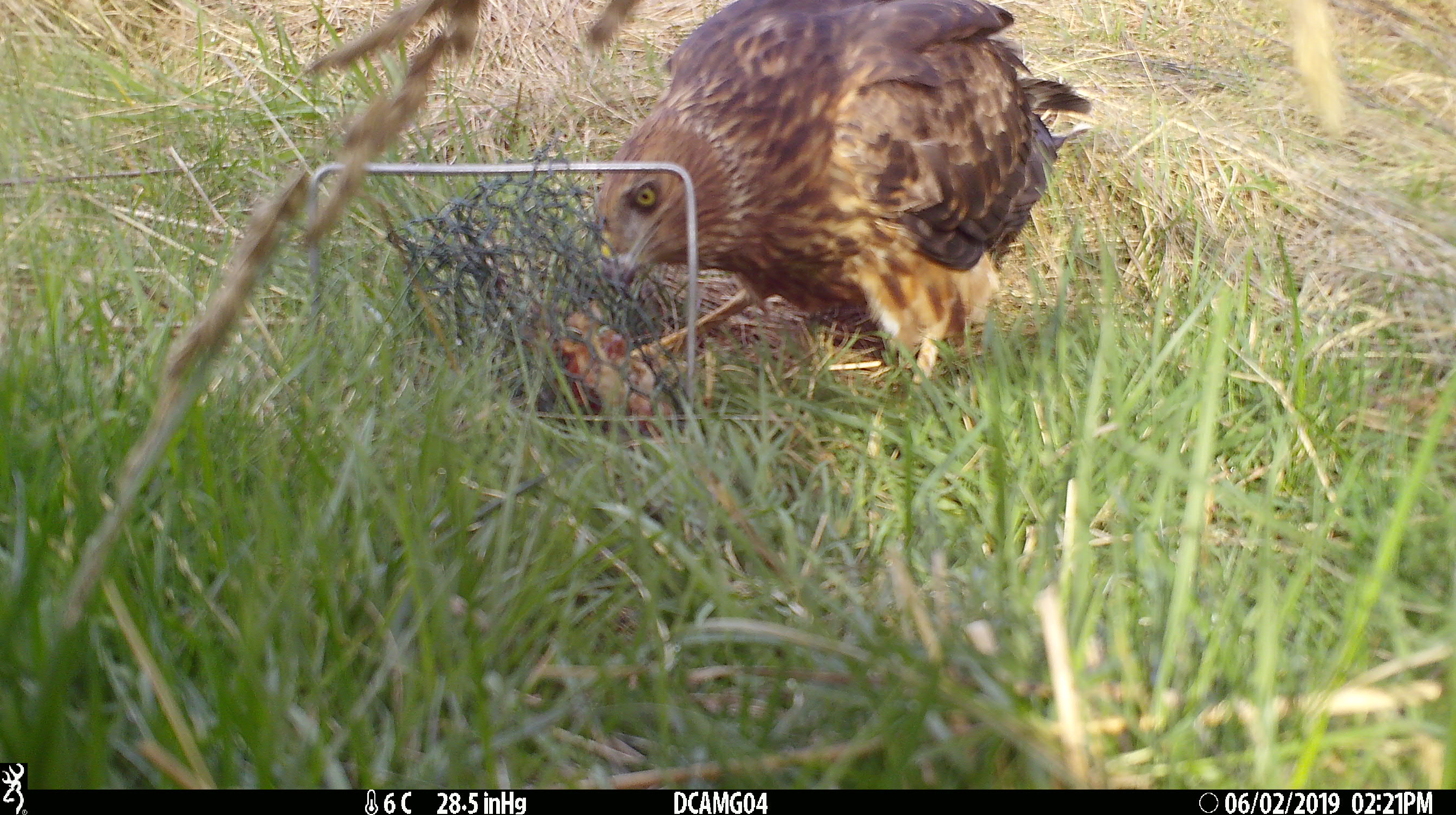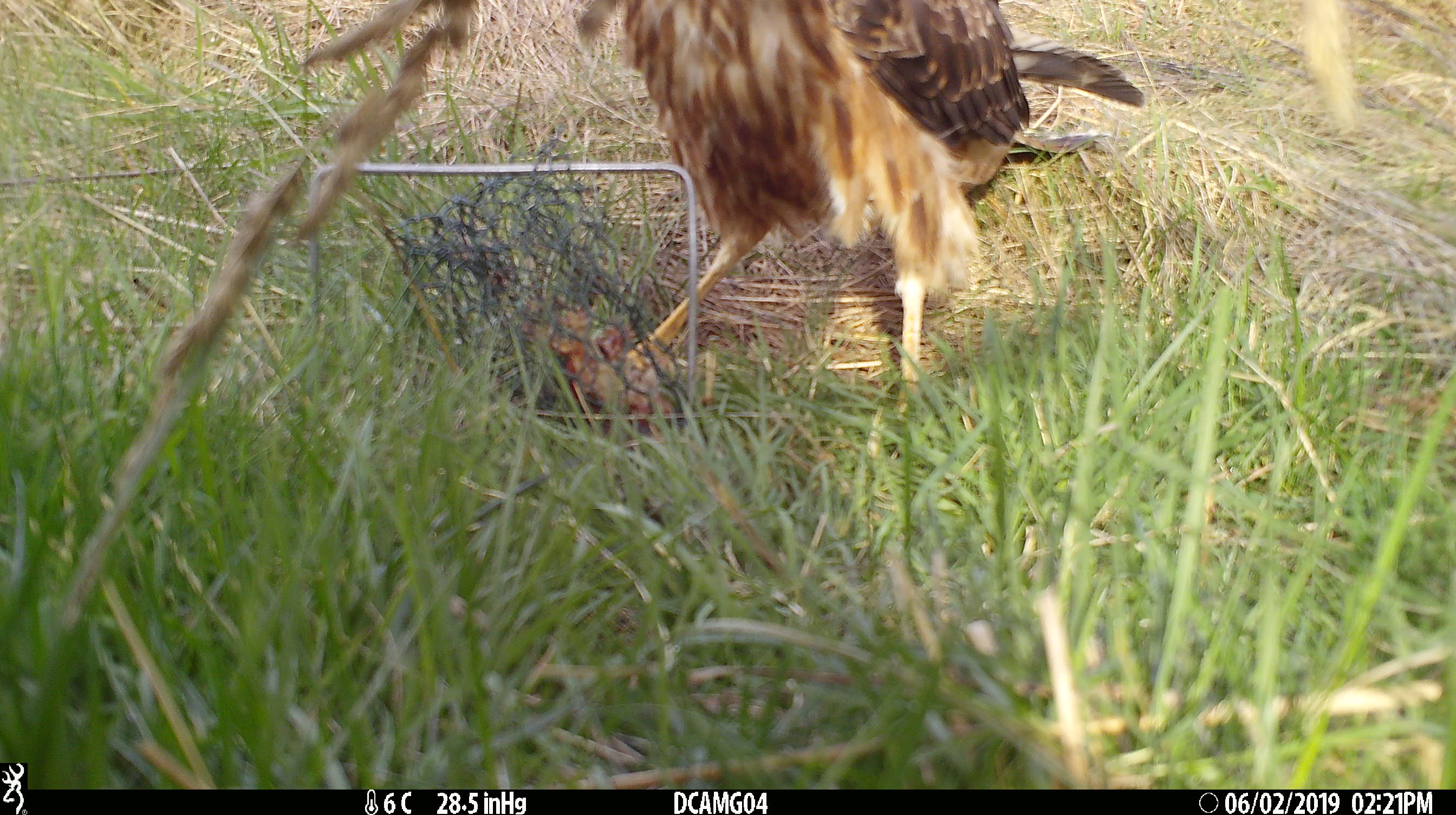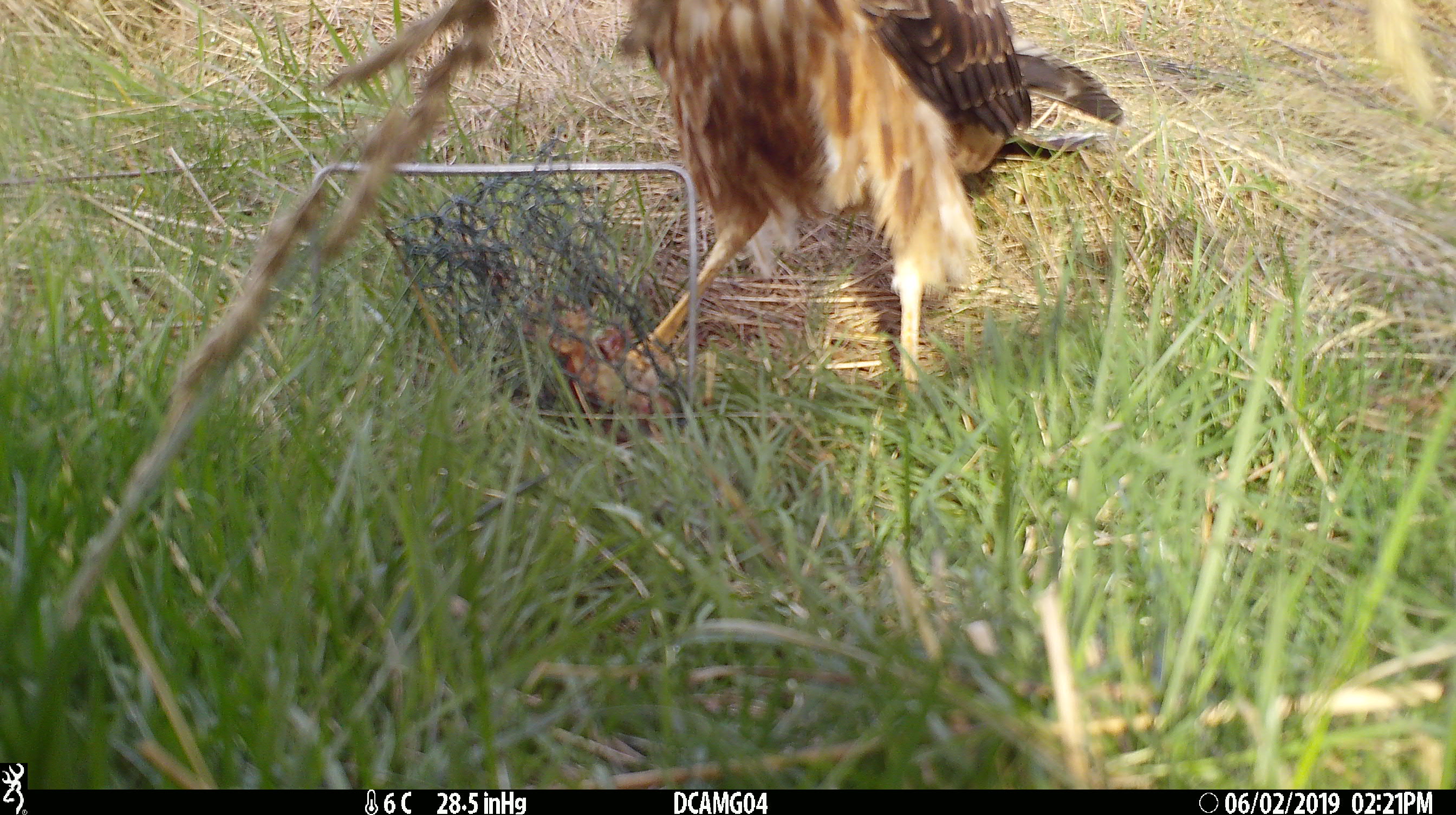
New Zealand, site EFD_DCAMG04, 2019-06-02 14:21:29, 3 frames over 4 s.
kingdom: Animalia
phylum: Chordata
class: Aves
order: Accipitriformes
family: Accipitridae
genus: Circus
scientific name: Circus approximans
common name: swamp harrier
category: harrier